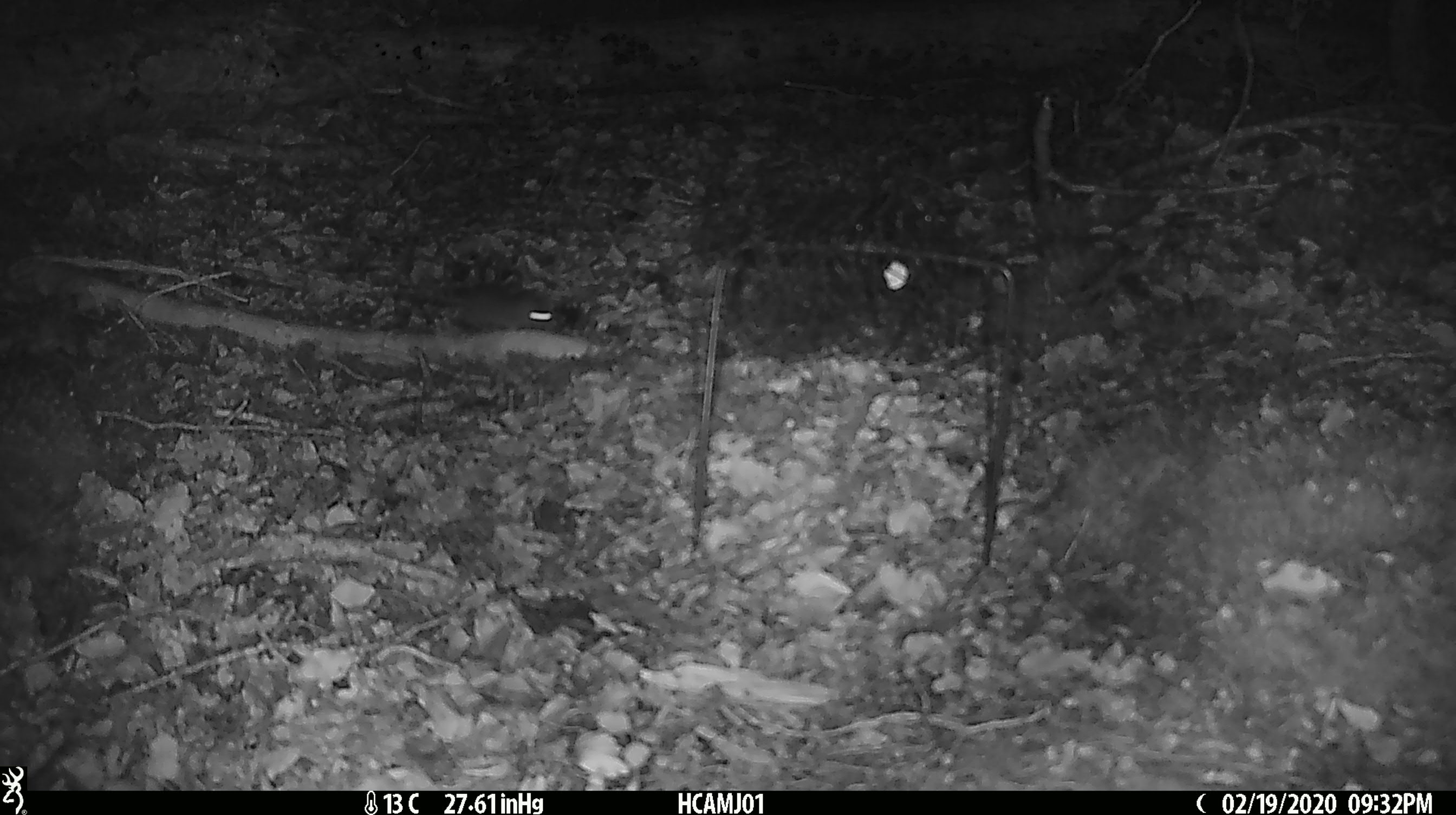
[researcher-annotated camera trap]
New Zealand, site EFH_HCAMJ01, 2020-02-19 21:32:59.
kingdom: Animalia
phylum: Chordata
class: Mammalia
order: Rodentia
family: Muridae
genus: Mus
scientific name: Mus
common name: mouse